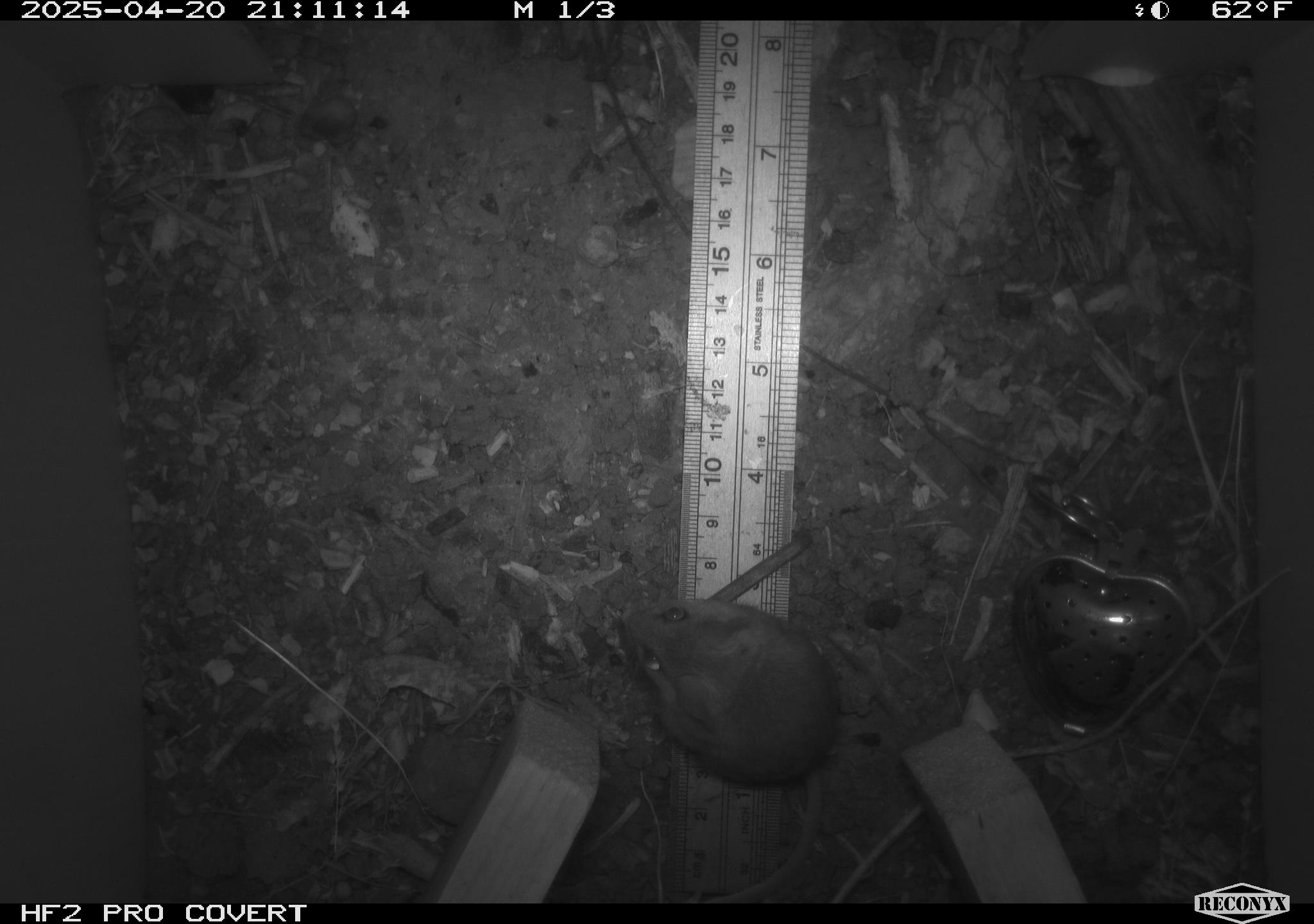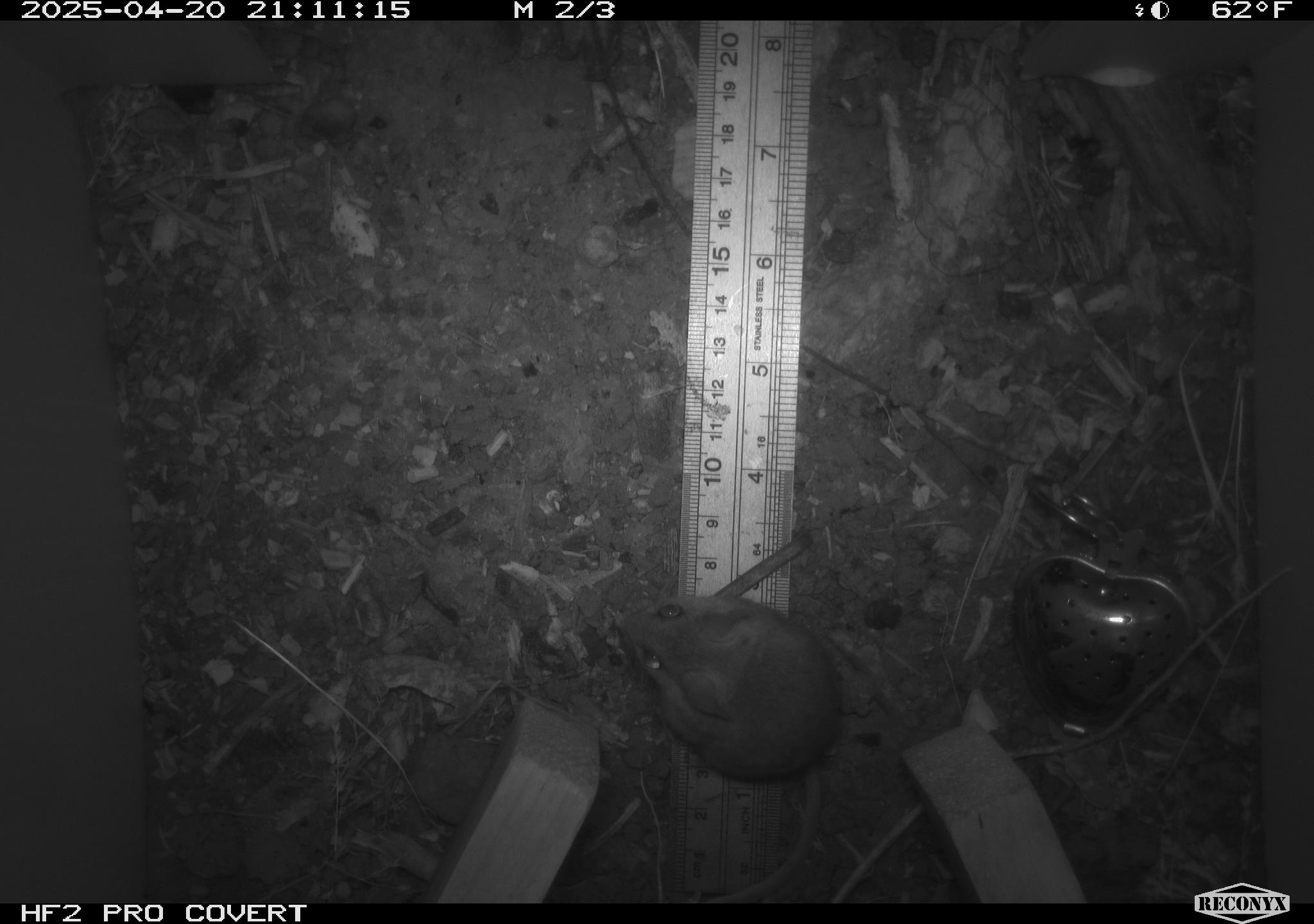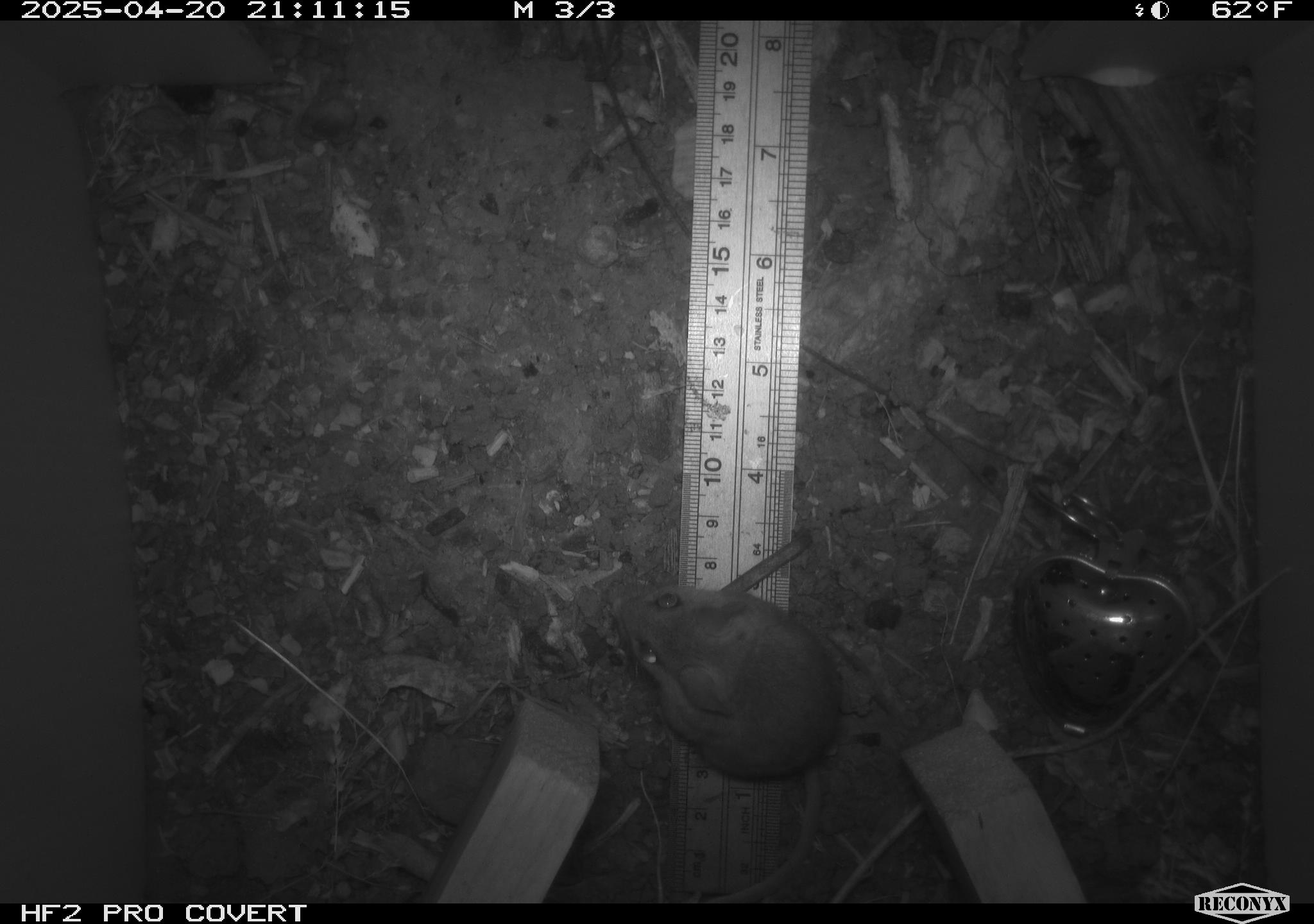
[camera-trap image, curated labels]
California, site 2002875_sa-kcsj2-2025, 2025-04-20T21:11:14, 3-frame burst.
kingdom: Animalia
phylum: Chordata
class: Mammalia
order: Rodentia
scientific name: Rodentia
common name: rodent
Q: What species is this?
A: Rodent (Rodentia).